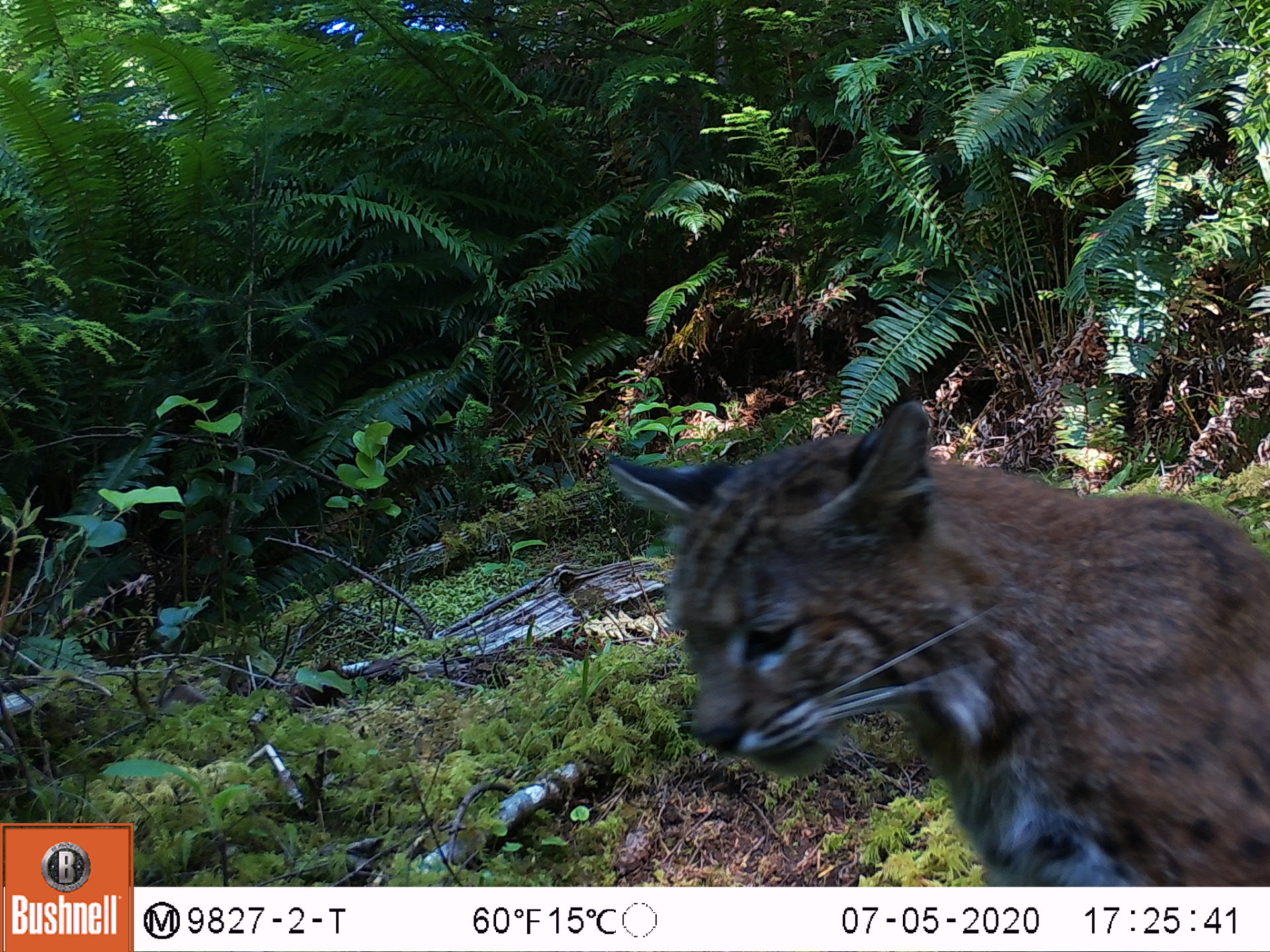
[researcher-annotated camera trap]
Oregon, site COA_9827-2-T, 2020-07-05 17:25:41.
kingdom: Animalia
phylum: Chordata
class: Mammalia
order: Carnivora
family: Felidae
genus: Lynx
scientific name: Lynx rufus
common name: bobcat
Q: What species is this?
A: Bobcat (Lynx rufus).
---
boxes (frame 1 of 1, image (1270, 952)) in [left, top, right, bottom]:
bobcat: [590, 390, 1269, 882]